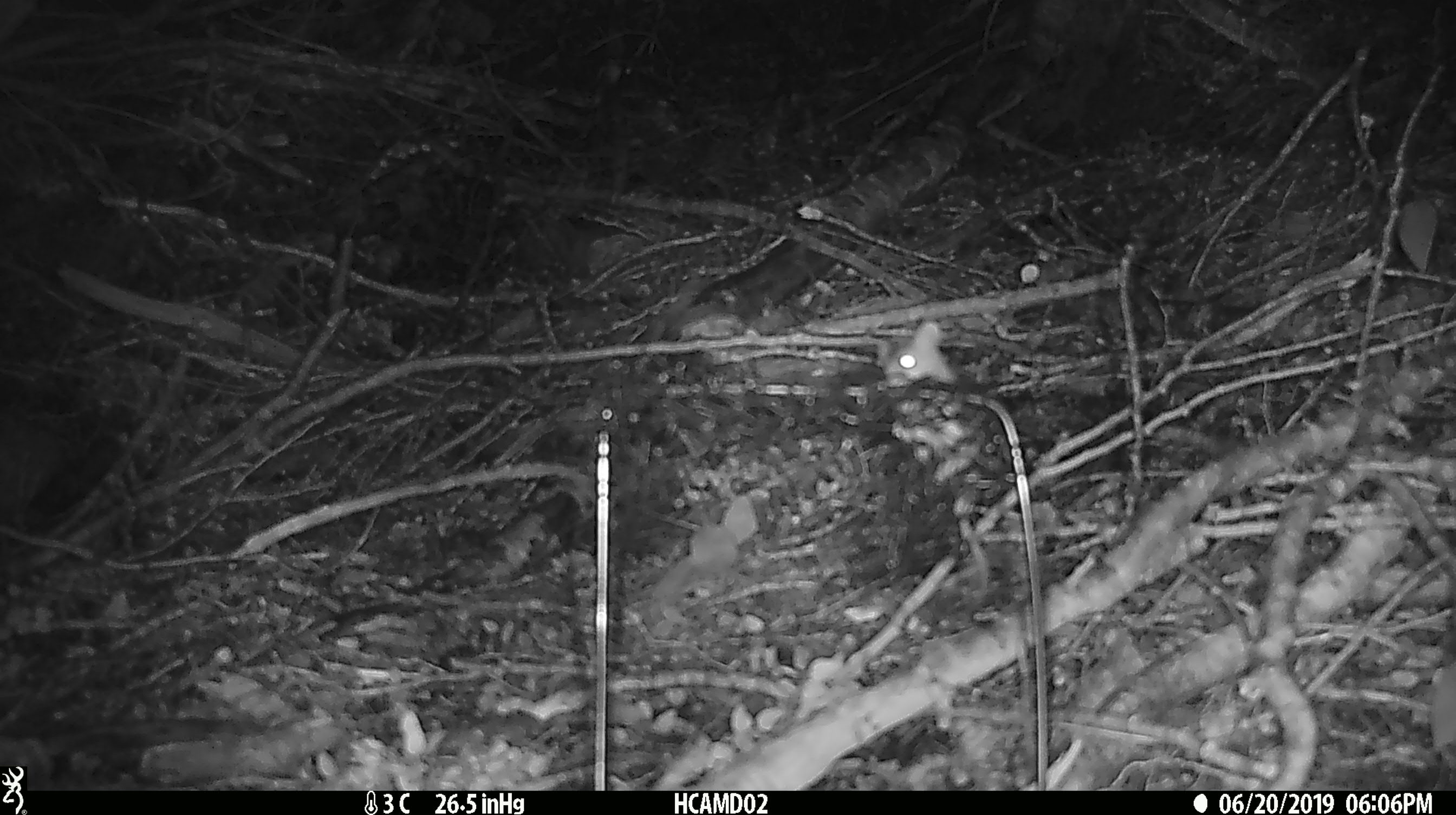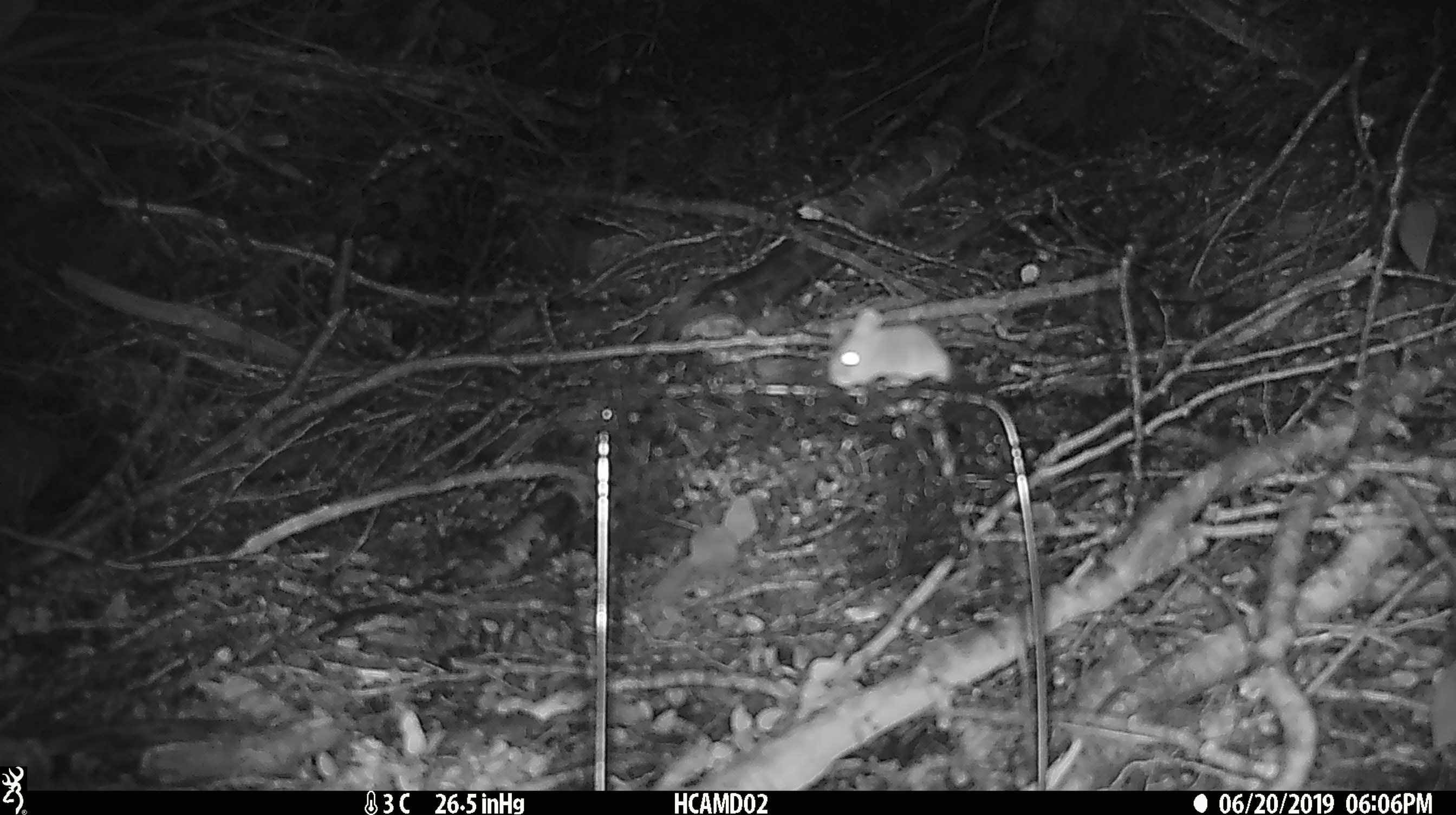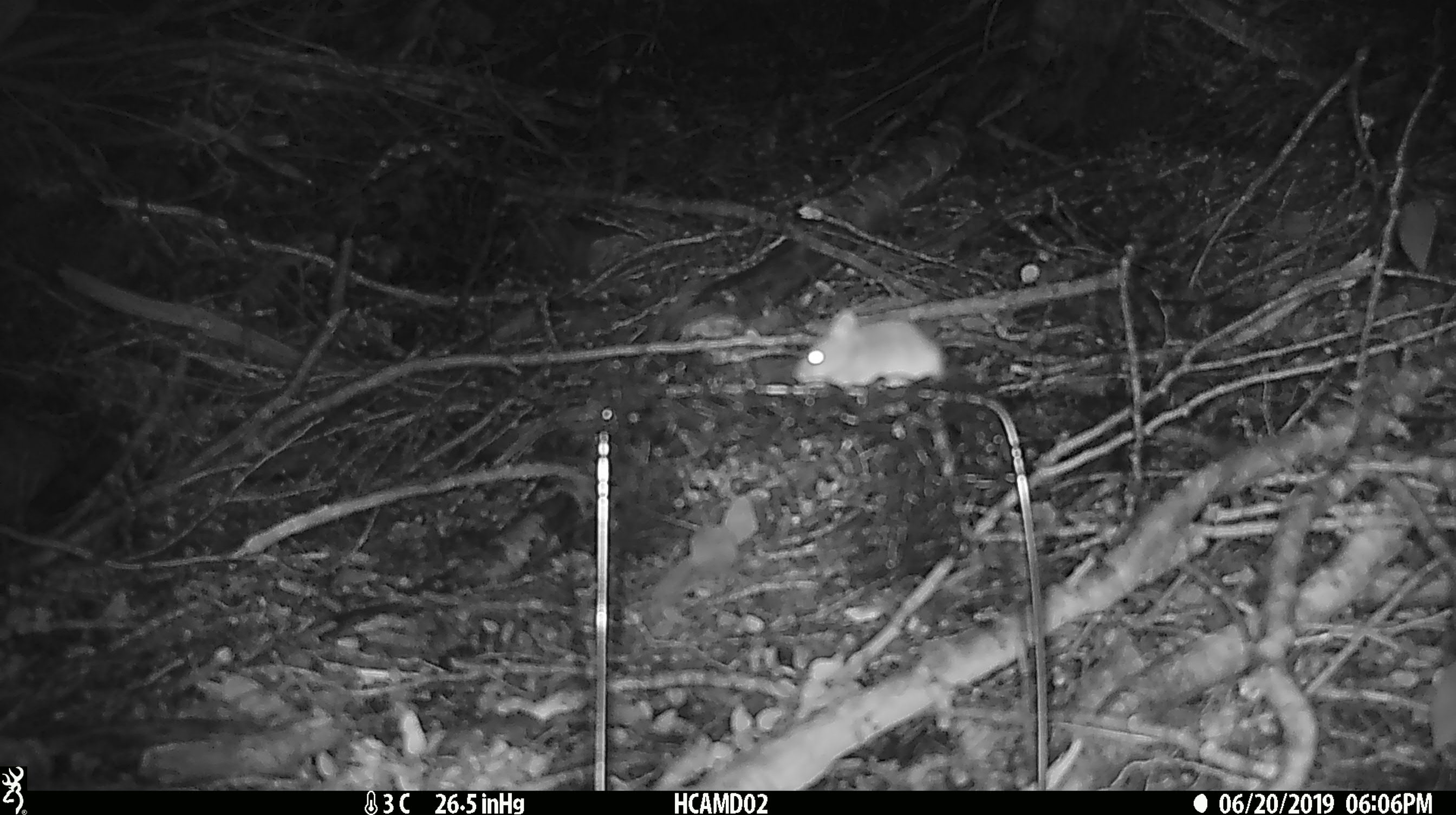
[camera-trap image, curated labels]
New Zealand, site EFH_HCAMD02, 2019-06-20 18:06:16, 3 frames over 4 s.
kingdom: Animalia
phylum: Chordata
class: Mammalia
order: Rodentia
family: Muridae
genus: Mus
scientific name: Mus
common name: mouse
Mouse (Mus).